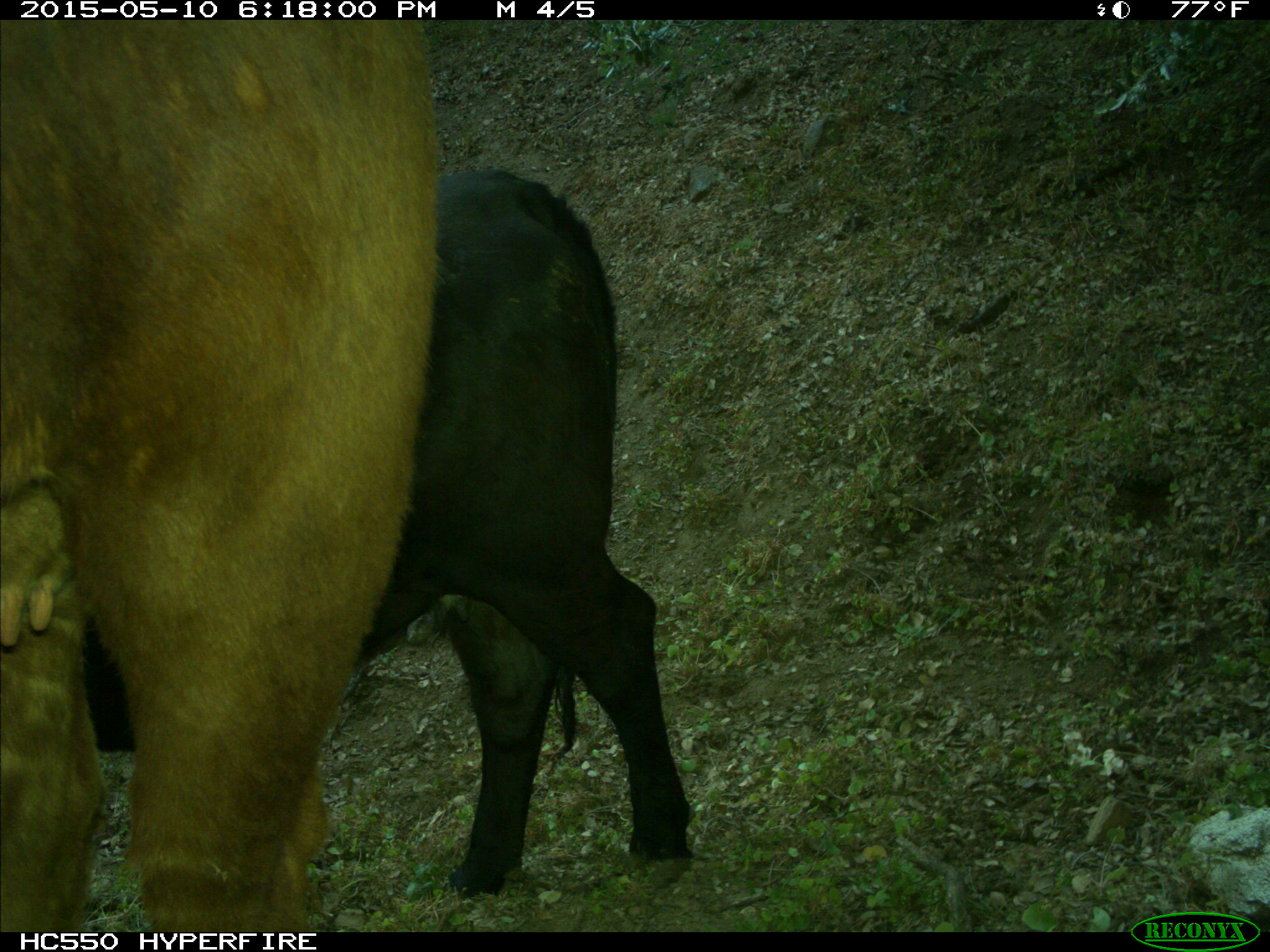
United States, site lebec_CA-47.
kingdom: Animalia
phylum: Chordata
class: Mammalia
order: Artiodactyla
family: Bovidae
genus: Bos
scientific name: Bos taurus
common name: domestic cow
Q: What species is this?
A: Bos taurus (domestic cow).